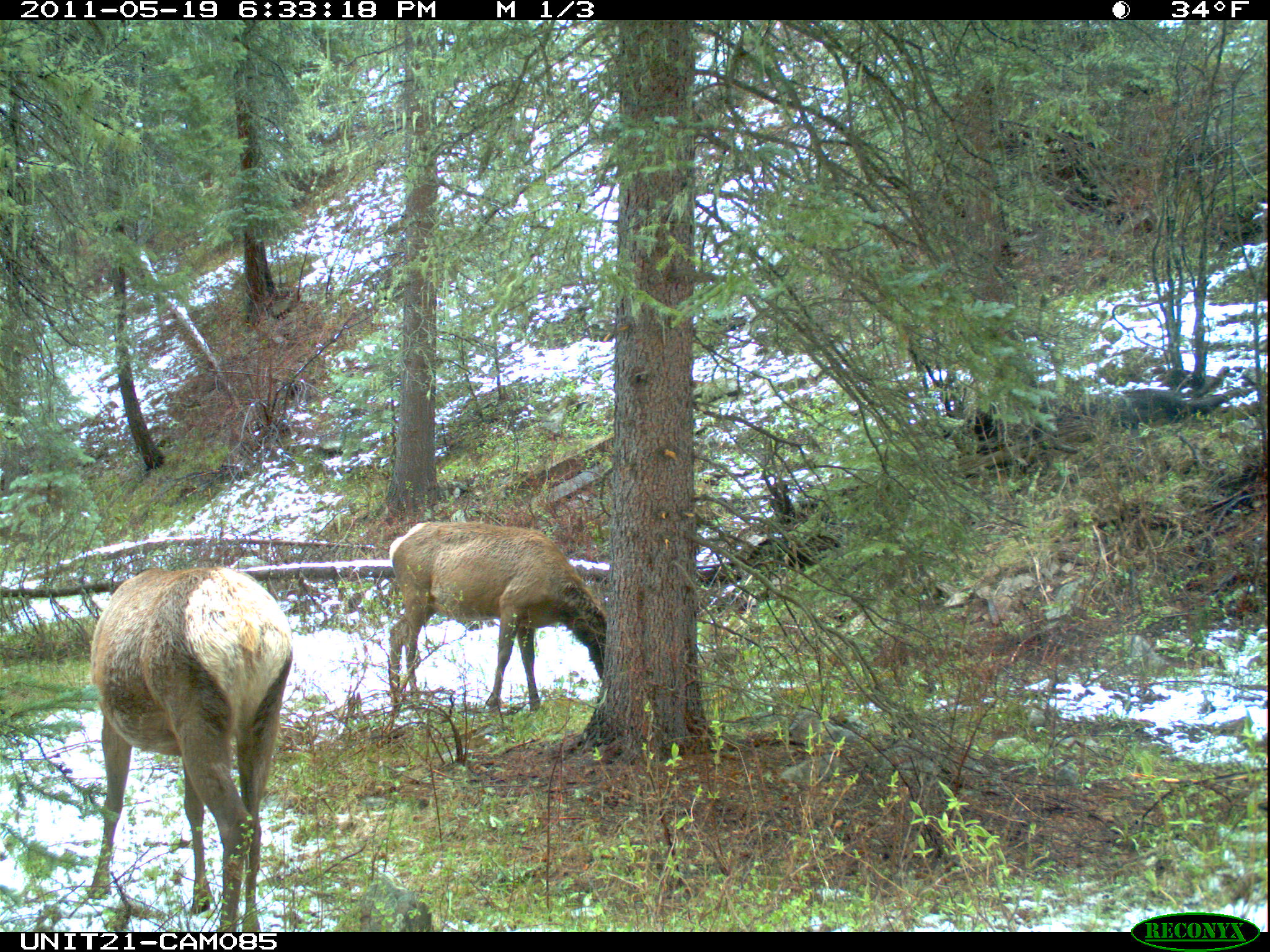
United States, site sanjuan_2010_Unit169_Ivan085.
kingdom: Animalia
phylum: Chordata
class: Mammalia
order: Artiodactyla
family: Cervidae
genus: Cervus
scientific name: Cervus elaphus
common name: red deer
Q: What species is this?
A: Cervus elaphus (red deer).